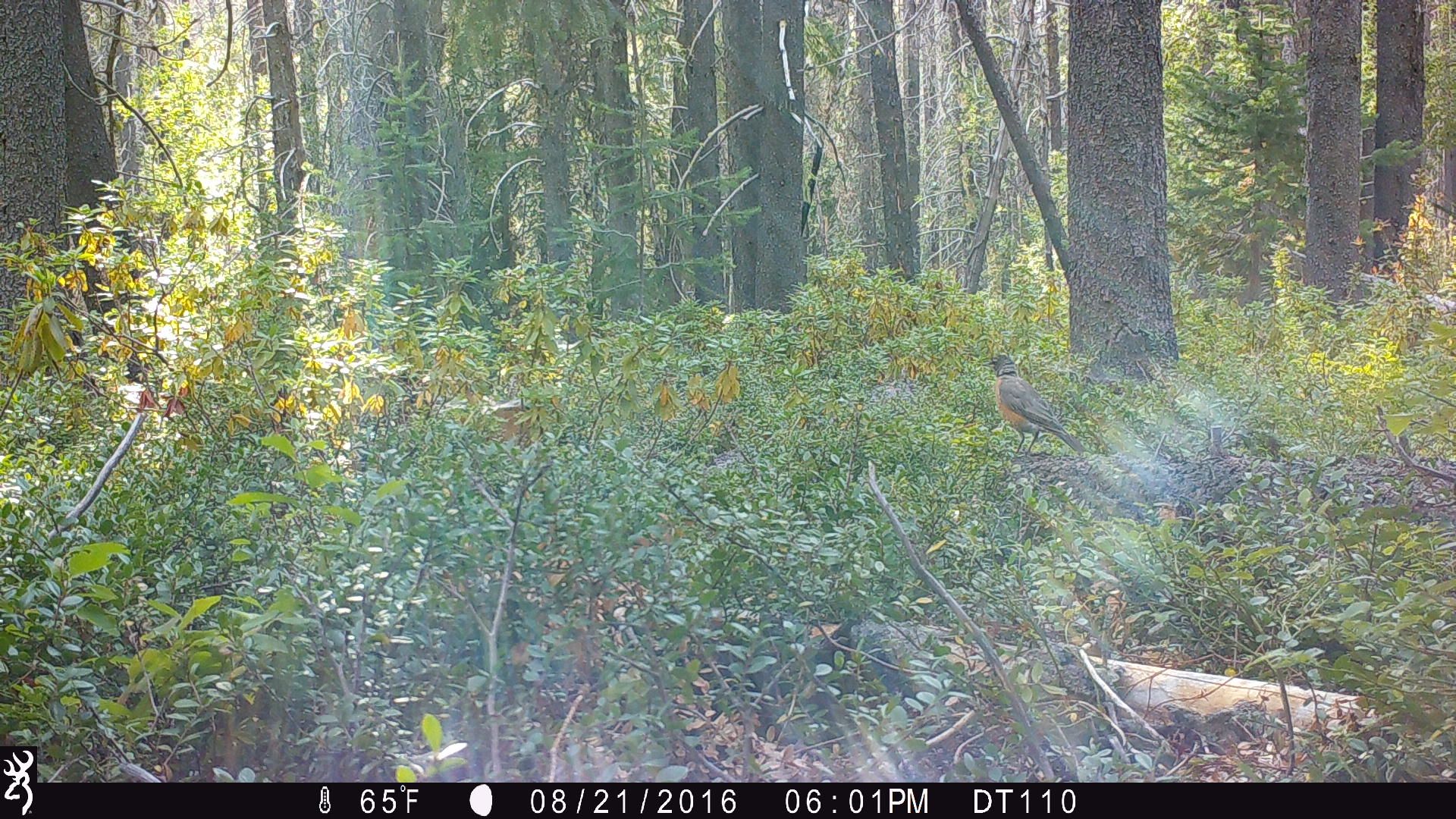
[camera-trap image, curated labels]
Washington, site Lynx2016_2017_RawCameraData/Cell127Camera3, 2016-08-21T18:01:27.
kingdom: Animalia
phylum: Chordata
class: Aves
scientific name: Aves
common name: birds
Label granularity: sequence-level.